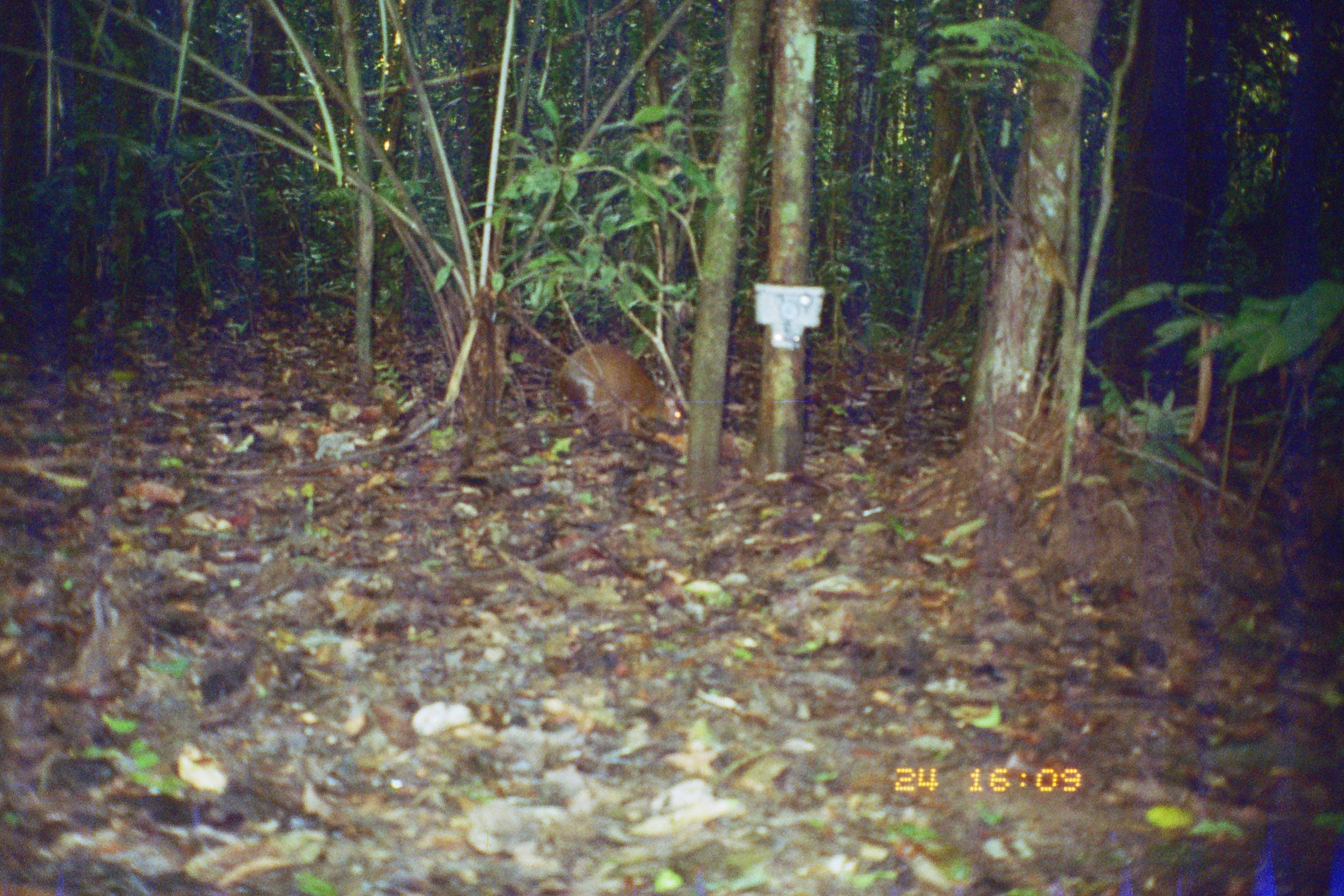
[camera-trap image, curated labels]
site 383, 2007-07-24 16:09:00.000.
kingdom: Animalia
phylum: Chordata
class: Mammalia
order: Rodentia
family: Dasyproctidae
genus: Dasyprocta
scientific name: Dasyprocta punctata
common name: central american agouti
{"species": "Dasyprocta punctata (central american agouti)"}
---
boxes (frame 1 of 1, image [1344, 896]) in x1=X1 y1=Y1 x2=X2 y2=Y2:
dasyprocta punctata: x1=555 y1=344 x2=681 y2=437